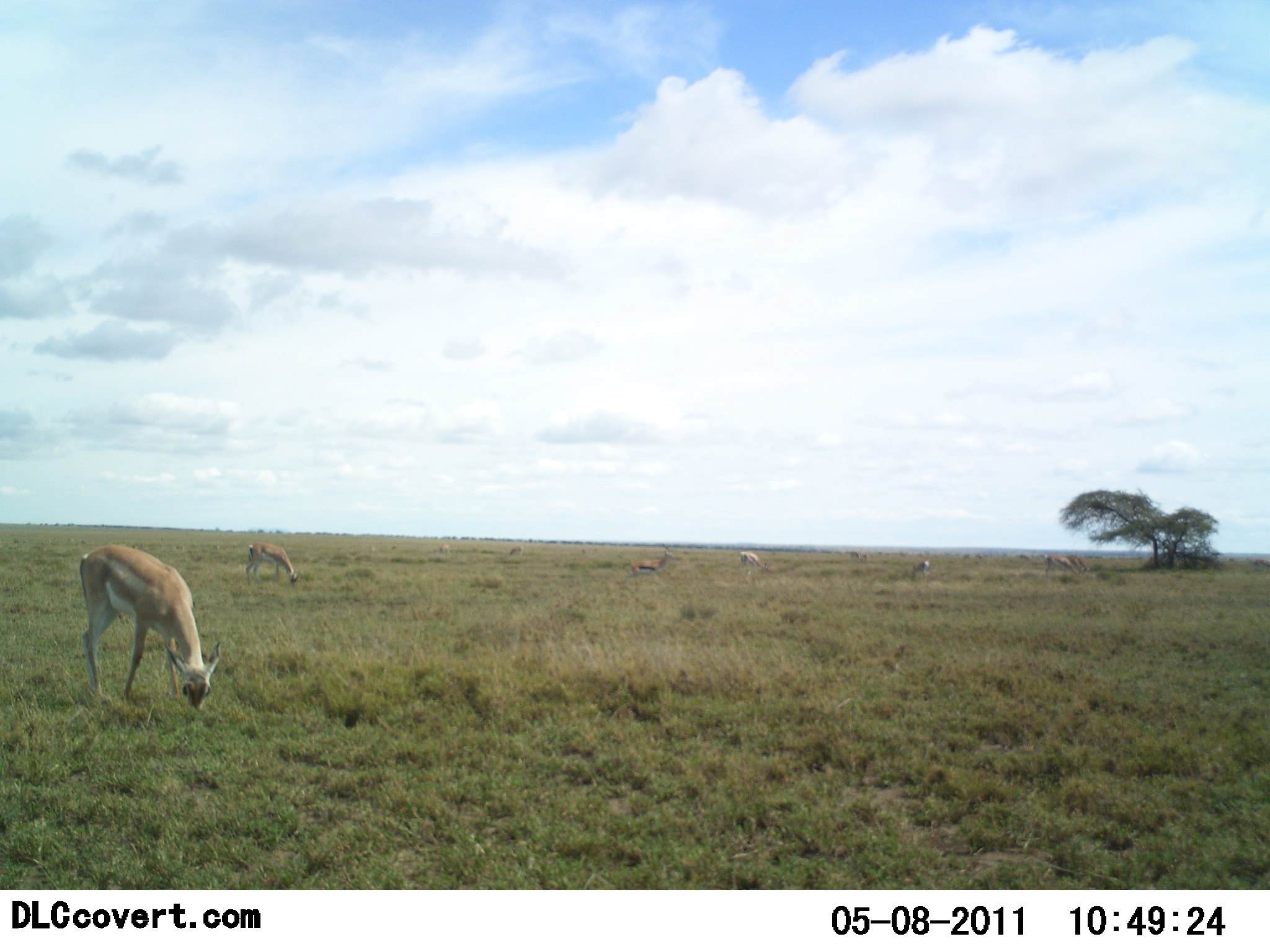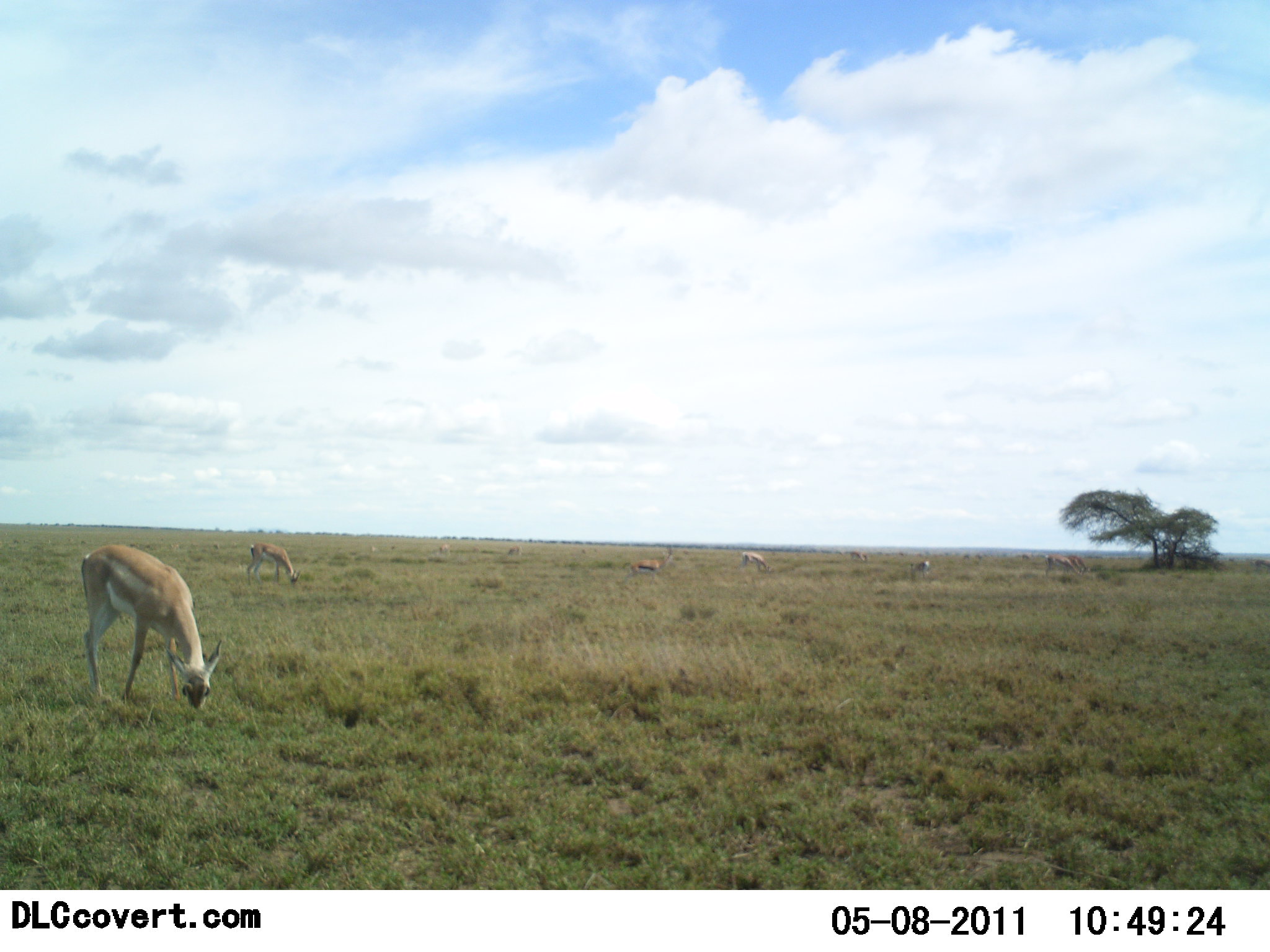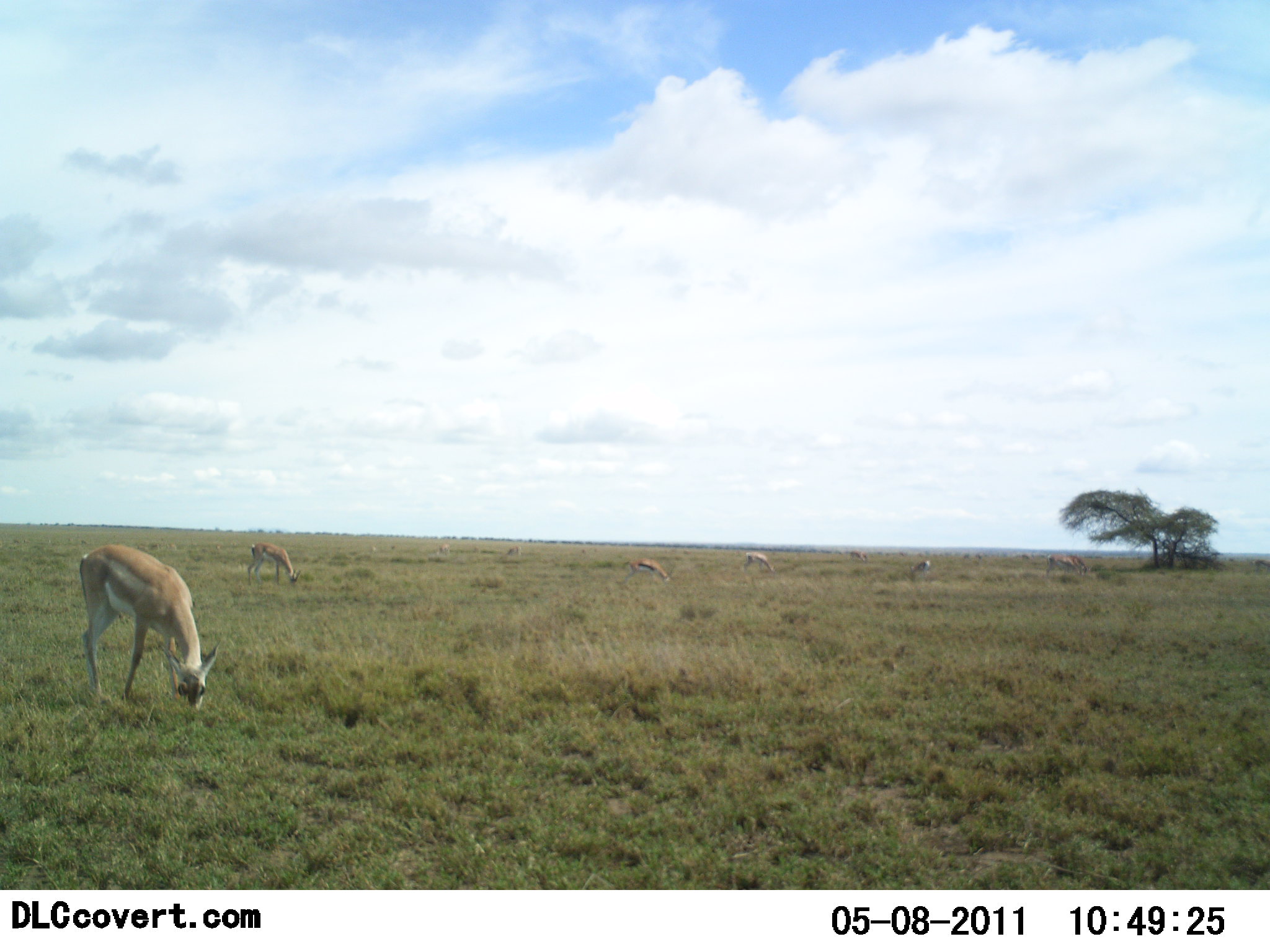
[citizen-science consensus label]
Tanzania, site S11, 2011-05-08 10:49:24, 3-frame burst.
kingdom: Animalia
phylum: Chordata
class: Mammalia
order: Artiodactyla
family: Bovidae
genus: Nanger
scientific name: Nanger granti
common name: grant's gazelle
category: gazellegrants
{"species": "gazellegrants (grant's gazelle) (Nanger granti)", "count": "6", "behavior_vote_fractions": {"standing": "33%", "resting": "0%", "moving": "0%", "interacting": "0%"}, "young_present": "0%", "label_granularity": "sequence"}